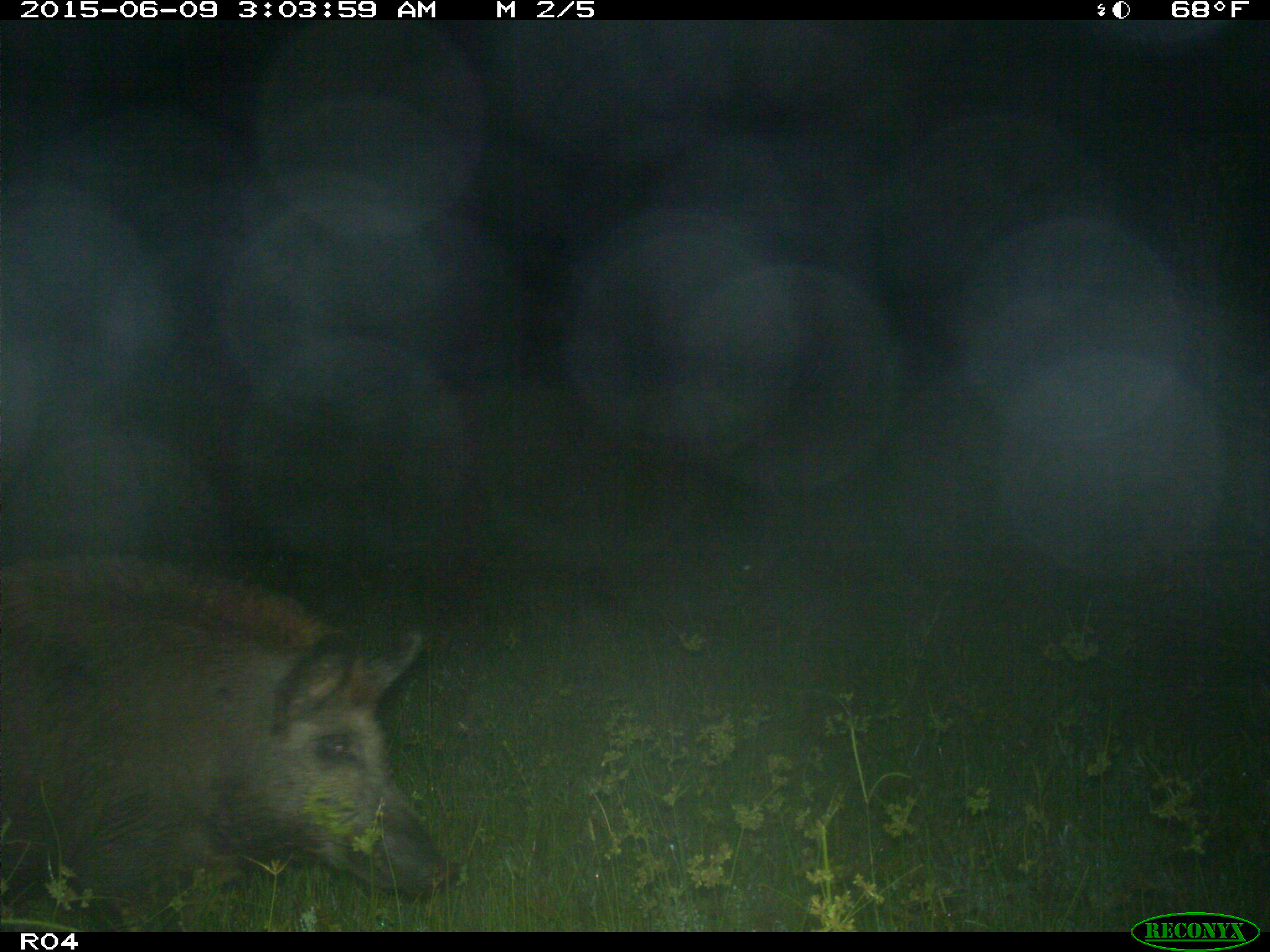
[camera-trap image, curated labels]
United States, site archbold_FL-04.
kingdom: Animalia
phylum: Chordata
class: Mammalia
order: Artiodactyla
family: Suidae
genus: Sus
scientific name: Sus scrofa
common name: wild boar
Sus scrofa (wild boar).